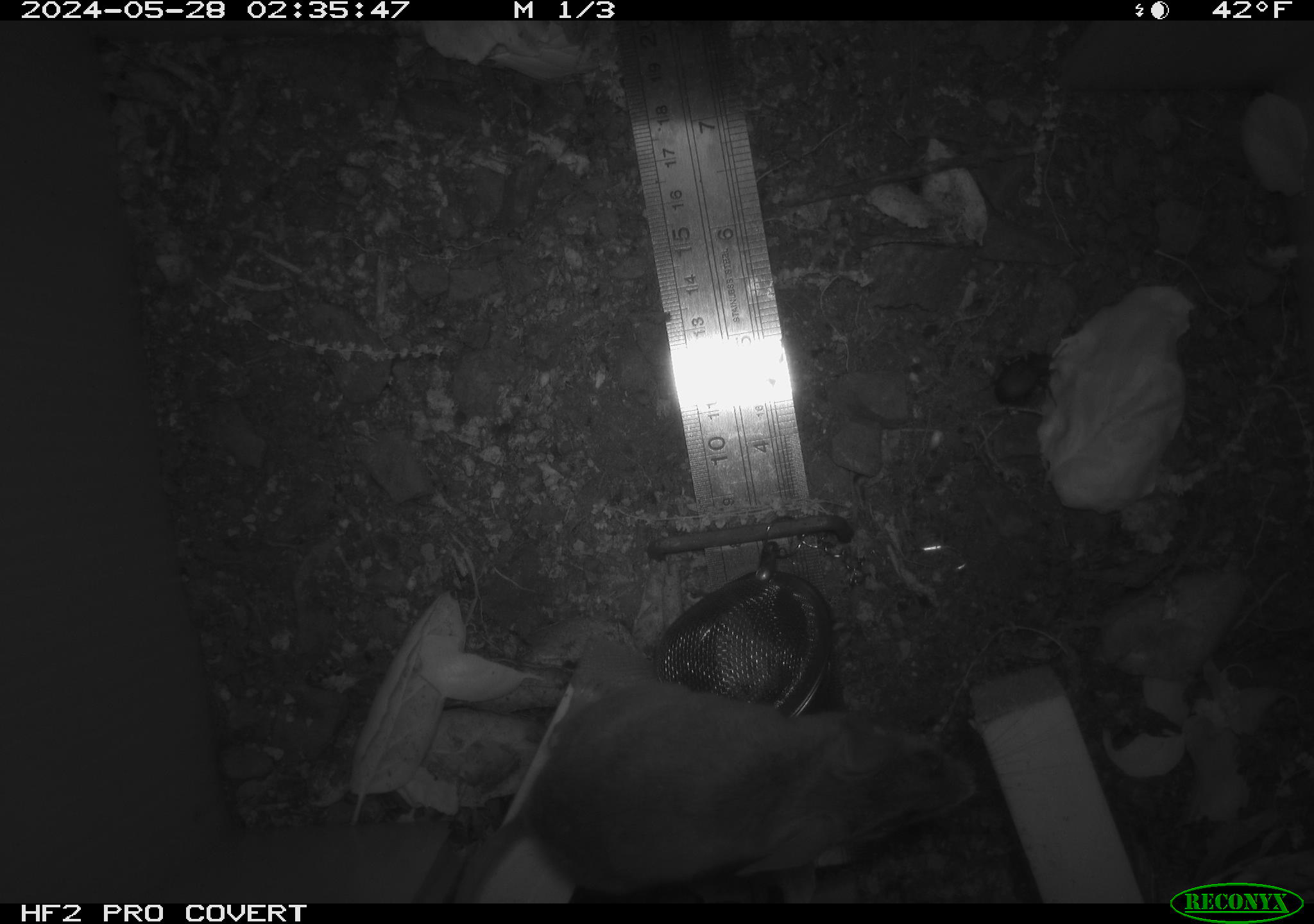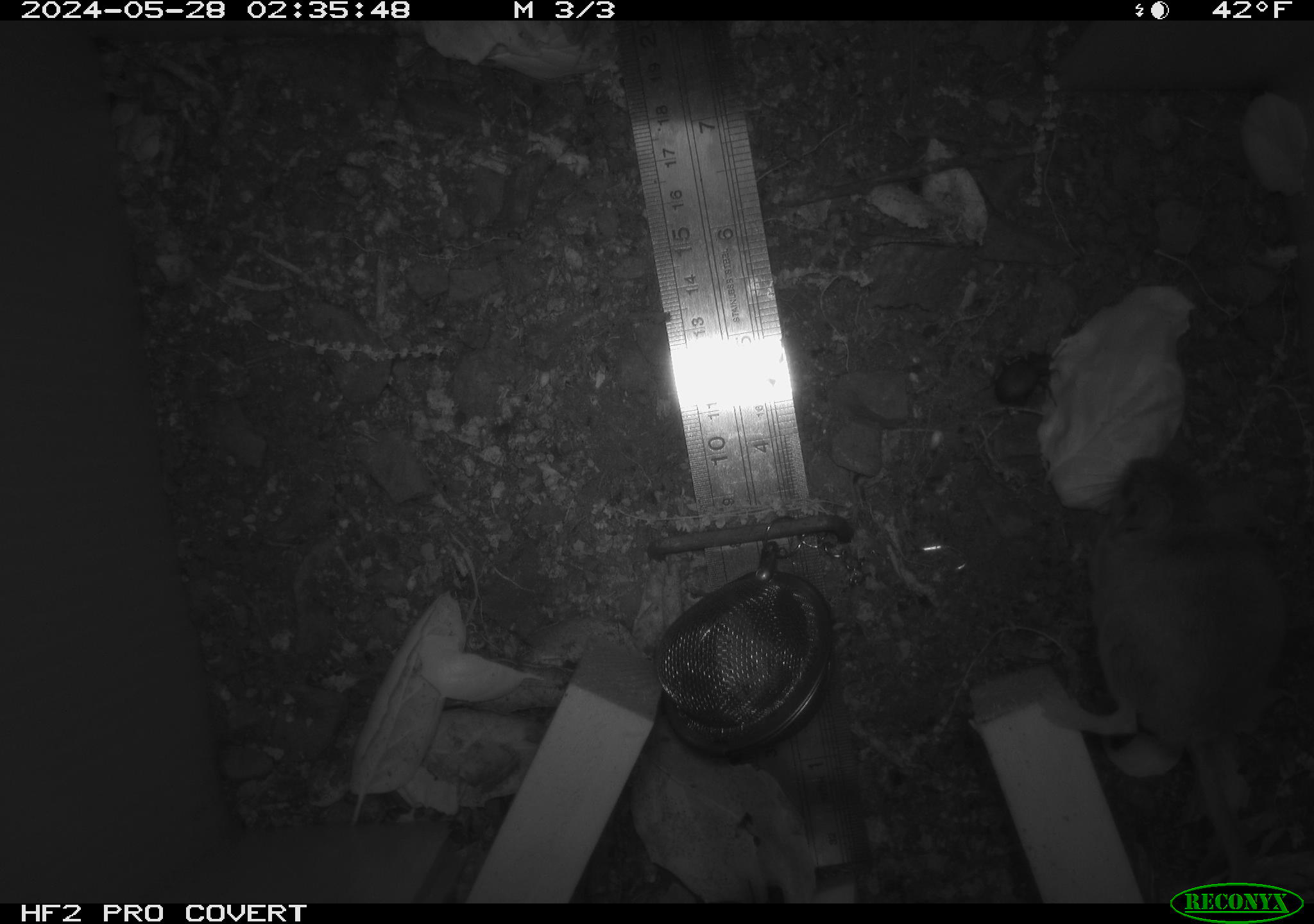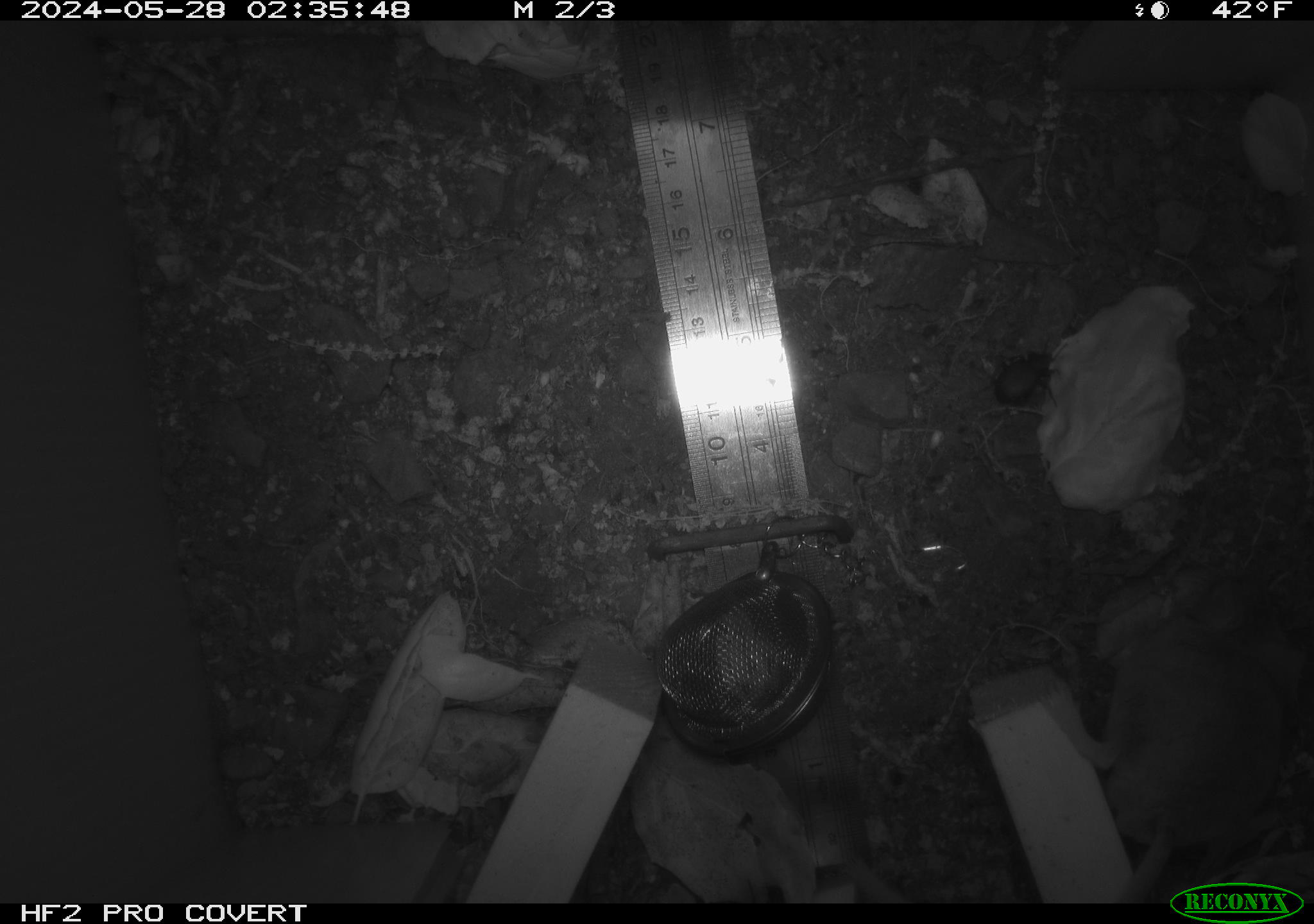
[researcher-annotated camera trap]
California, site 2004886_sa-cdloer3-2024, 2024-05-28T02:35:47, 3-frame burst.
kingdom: Animalia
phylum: Chordata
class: Mammalia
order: Rodentia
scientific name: Rodentia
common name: rodent